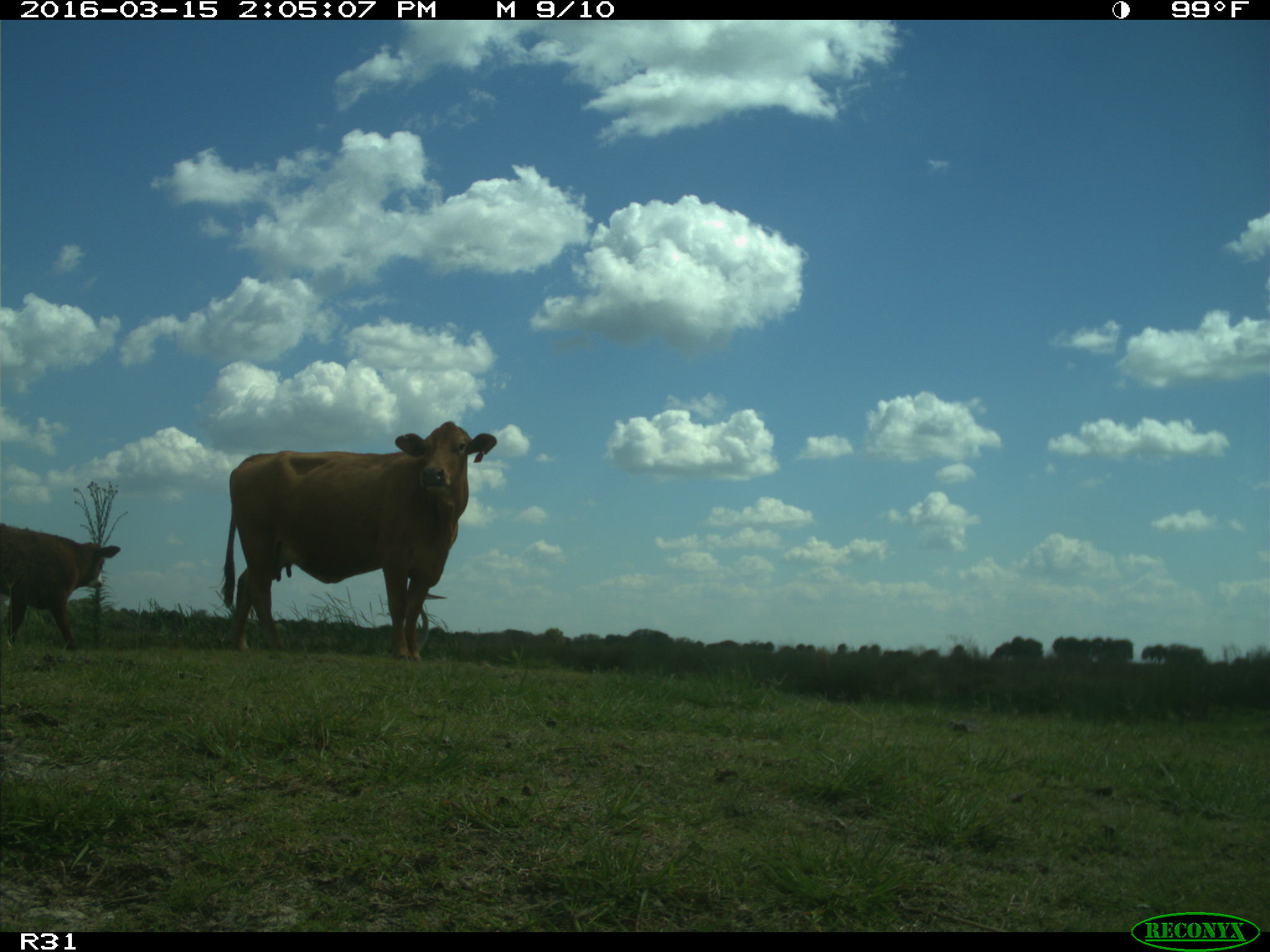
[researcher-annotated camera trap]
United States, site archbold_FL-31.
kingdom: Animalia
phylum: Chordata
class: Mammalia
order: Artiodactyla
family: Bovidae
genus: Bos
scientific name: Bos taurus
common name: domestic cow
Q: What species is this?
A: Bos taurus (domestic cow).